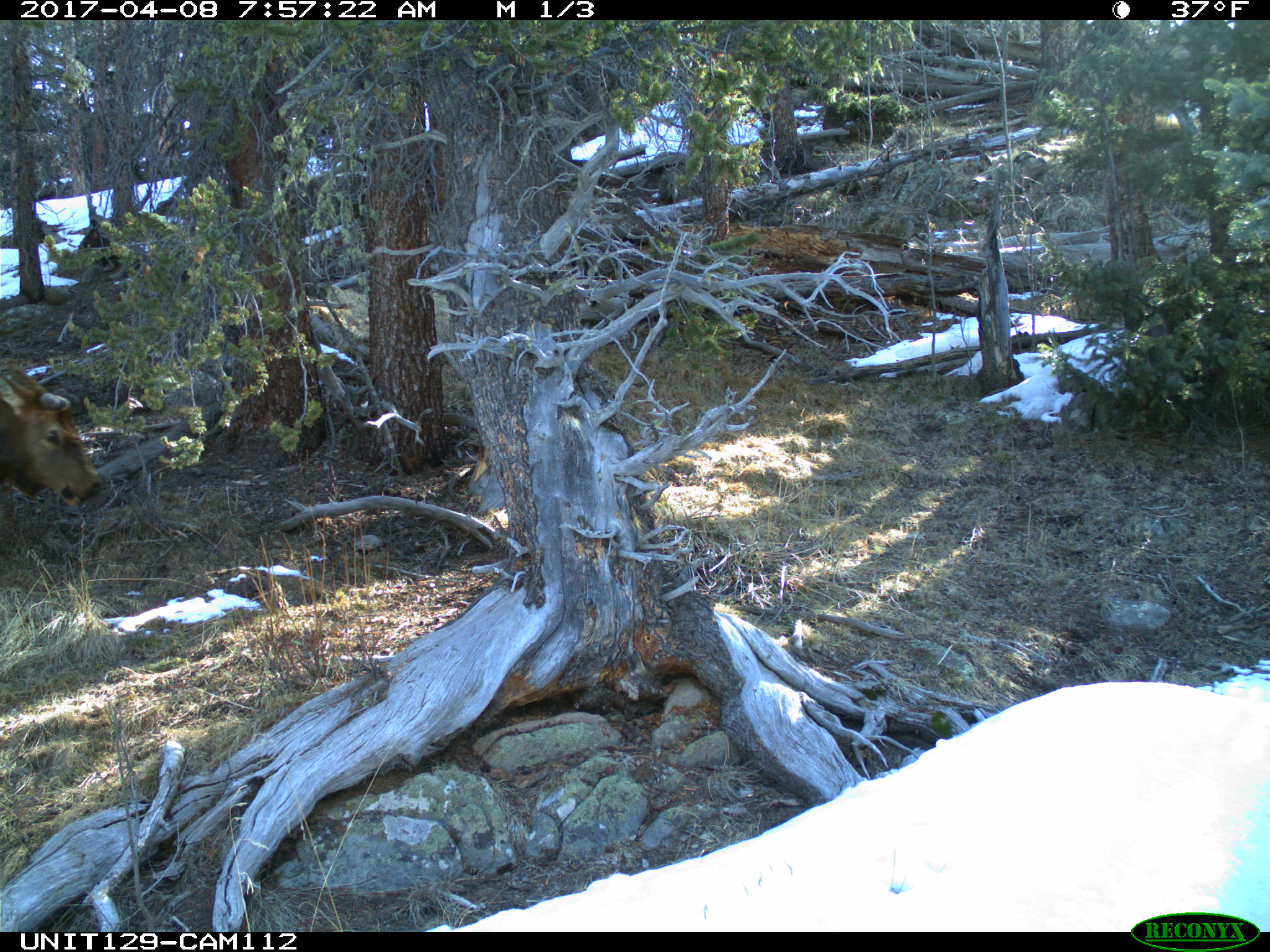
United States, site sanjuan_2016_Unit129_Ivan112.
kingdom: Animalia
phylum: Chordata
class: Mammalia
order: Artiodactyla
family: Cervidae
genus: Cervus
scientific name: Cervus elaphus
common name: red deer